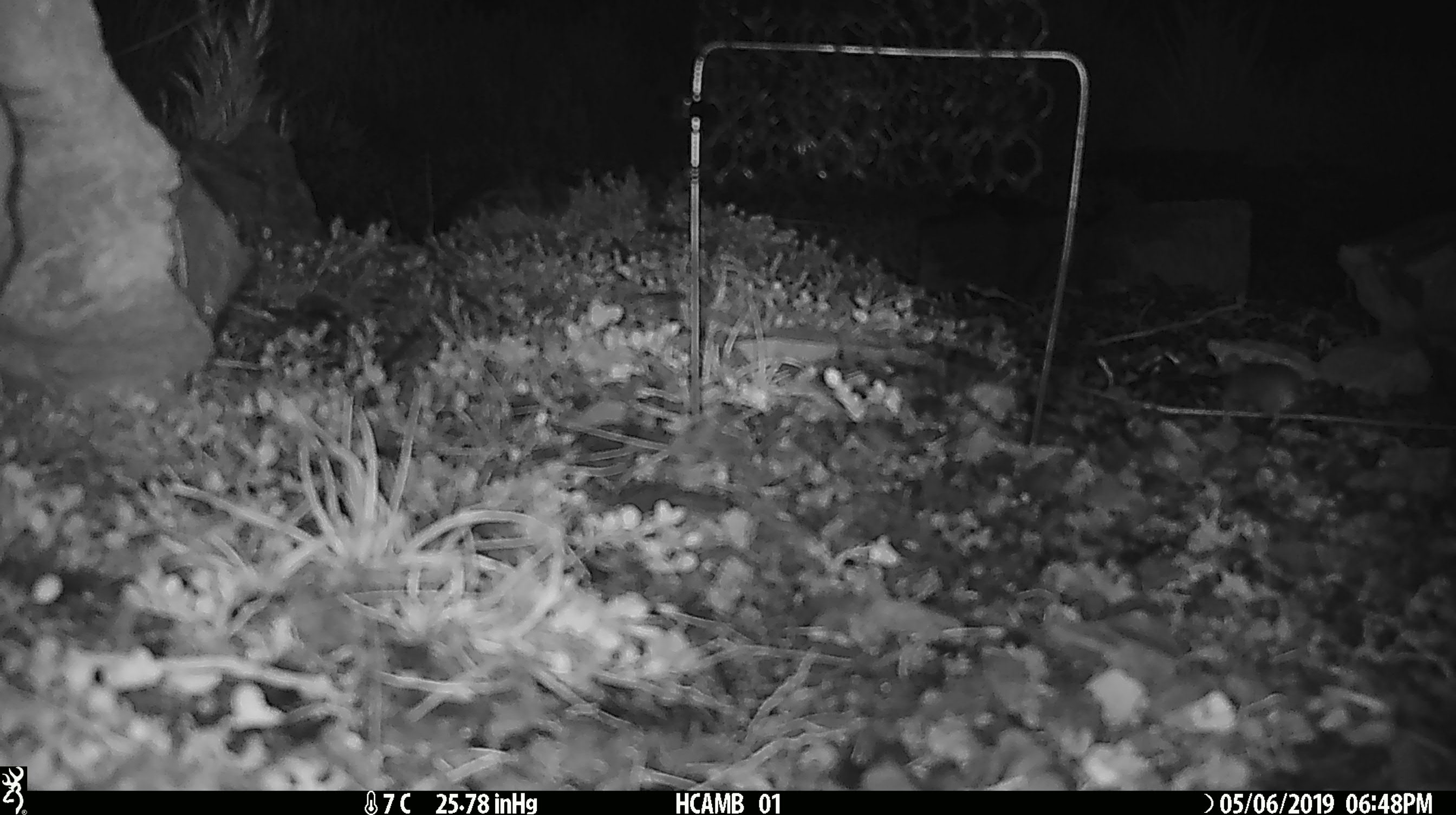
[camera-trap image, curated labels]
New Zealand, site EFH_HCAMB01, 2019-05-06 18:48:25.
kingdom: Animalia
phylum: Chordata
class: Mammalia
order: Rodentia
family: Muridae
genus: Mus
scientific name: Mus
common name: mouse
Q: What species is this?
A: Mouse (Mus).